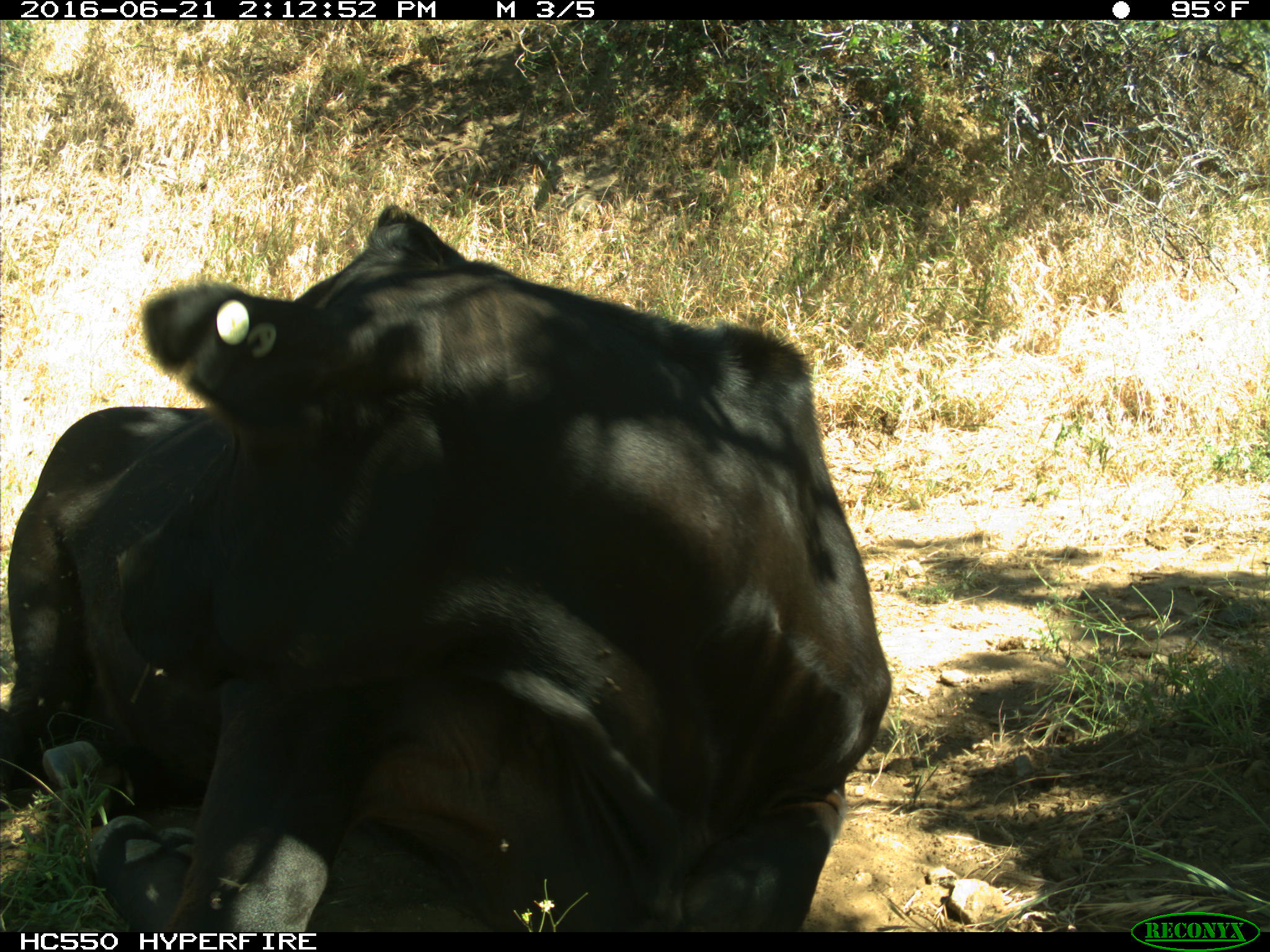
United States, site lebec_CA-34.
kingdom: Animalia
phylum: Chordata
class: Mammalia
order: Artiodactyla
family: Bovidae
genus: Bos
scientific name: Bos taurus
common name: domestic cow